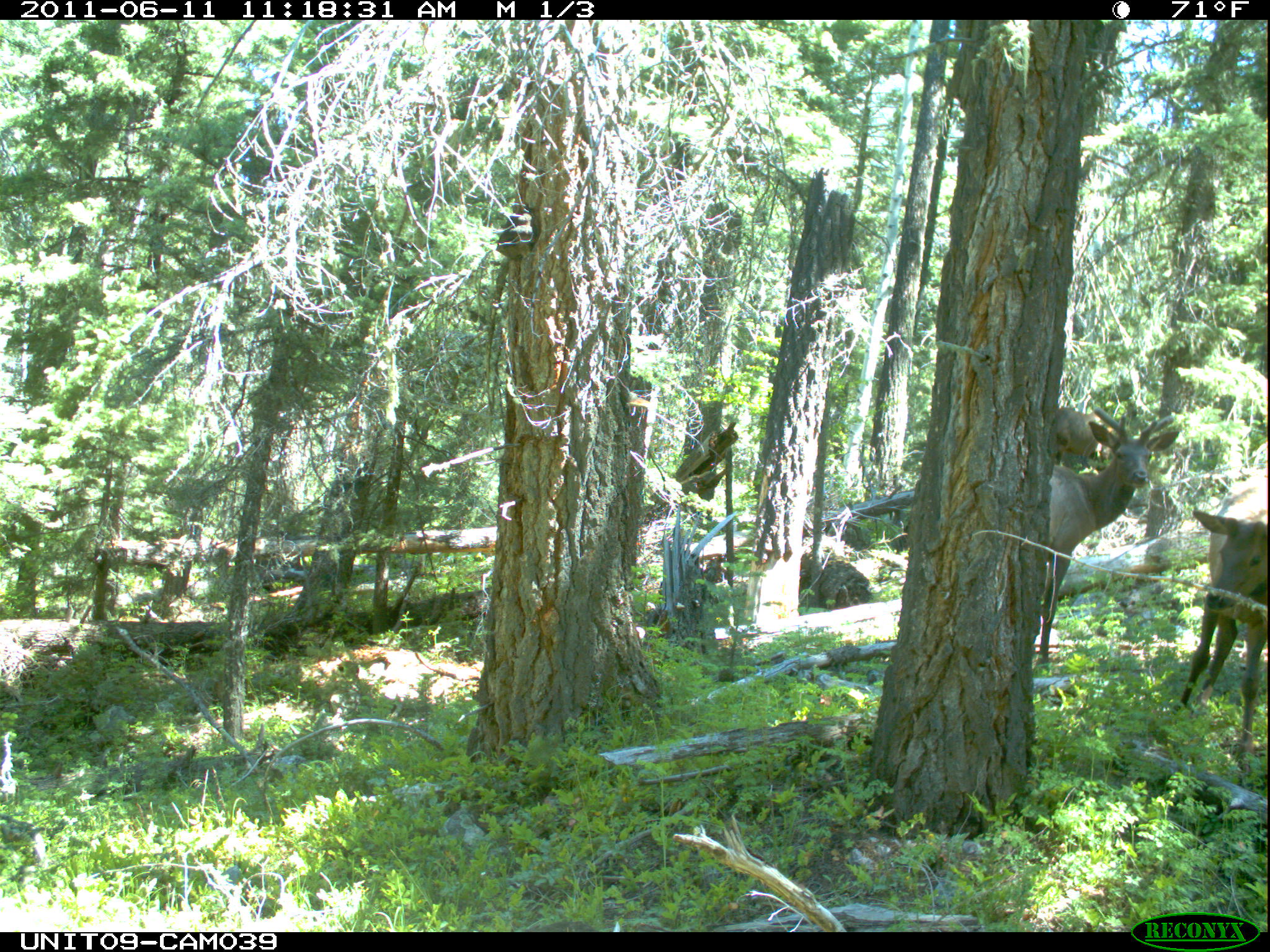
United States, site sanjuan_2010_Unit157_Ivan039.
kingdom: Animalia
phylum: Chordata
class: Mammalia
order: Artiodactyla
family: Cervidae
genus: Cervus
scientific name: Cervus elaphus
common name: red deer